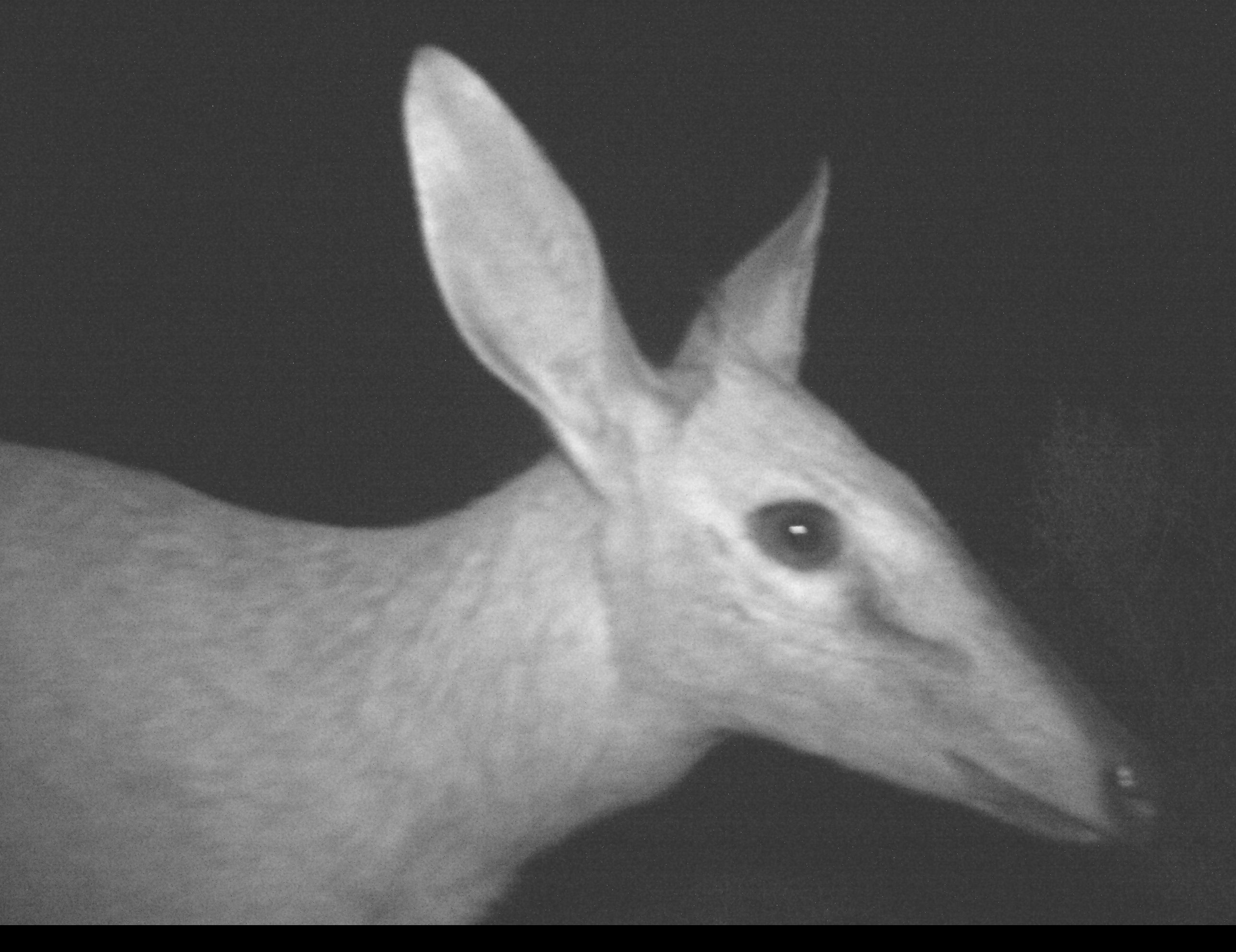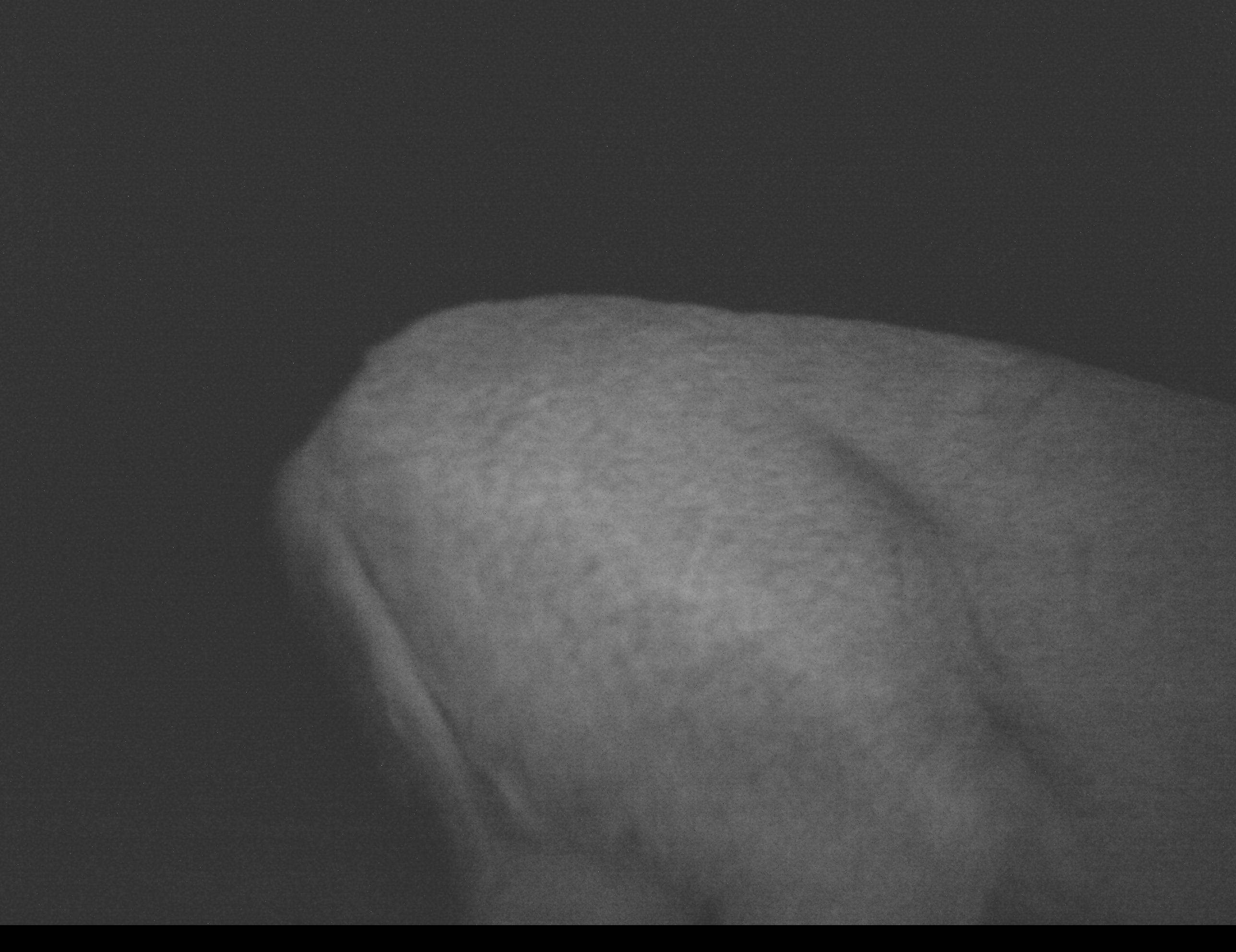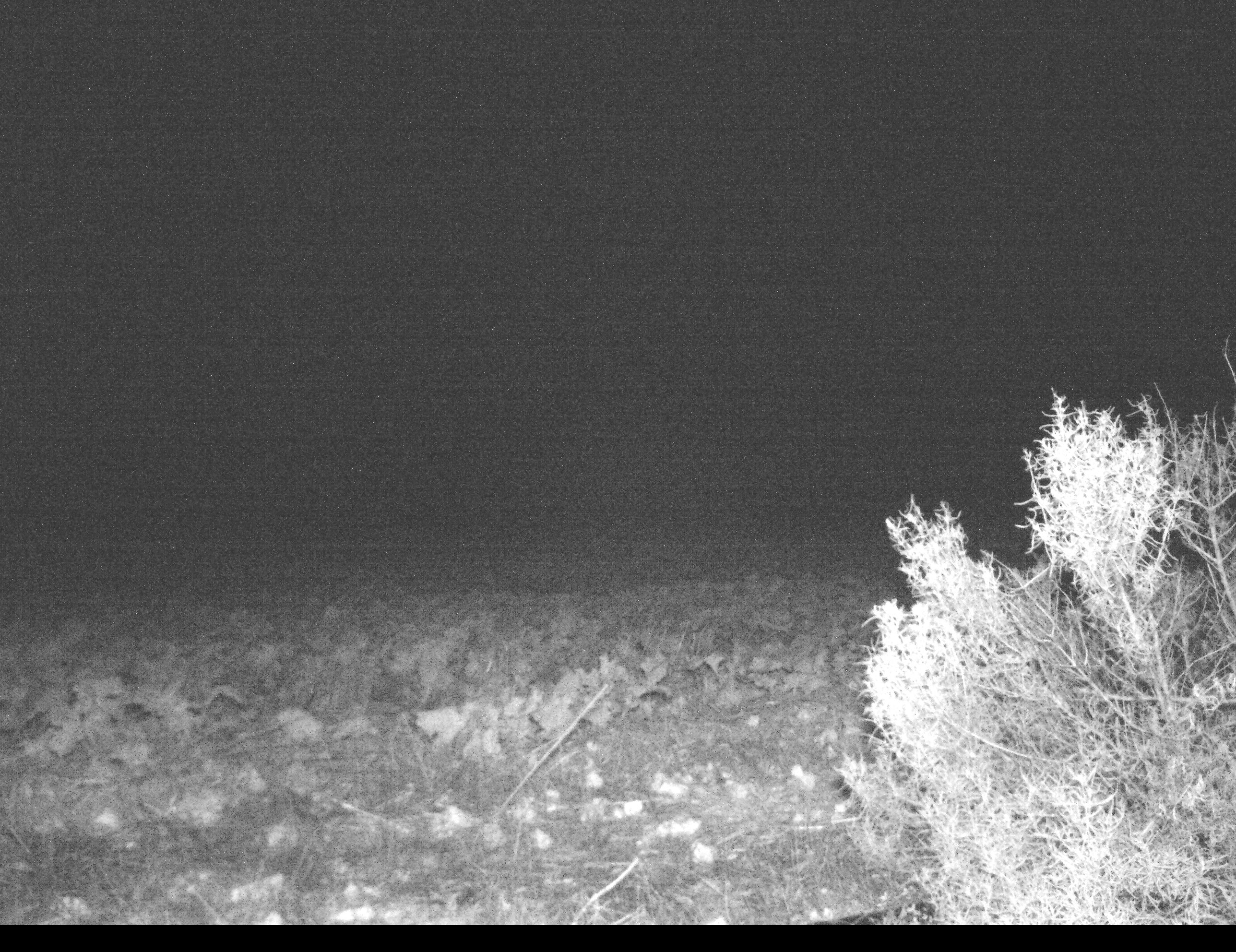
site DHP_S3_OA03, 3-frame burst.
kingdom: Animalia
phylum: Chordata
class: Mammalia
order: Artiodactyla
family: Bovidae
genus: Sylvicapra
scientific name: Sylvicapra grimmia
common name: common duiker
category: duikercommongrey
Duikercommongrey (common duiker) (Sylvicapra grimmia), count 1. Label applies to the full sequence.